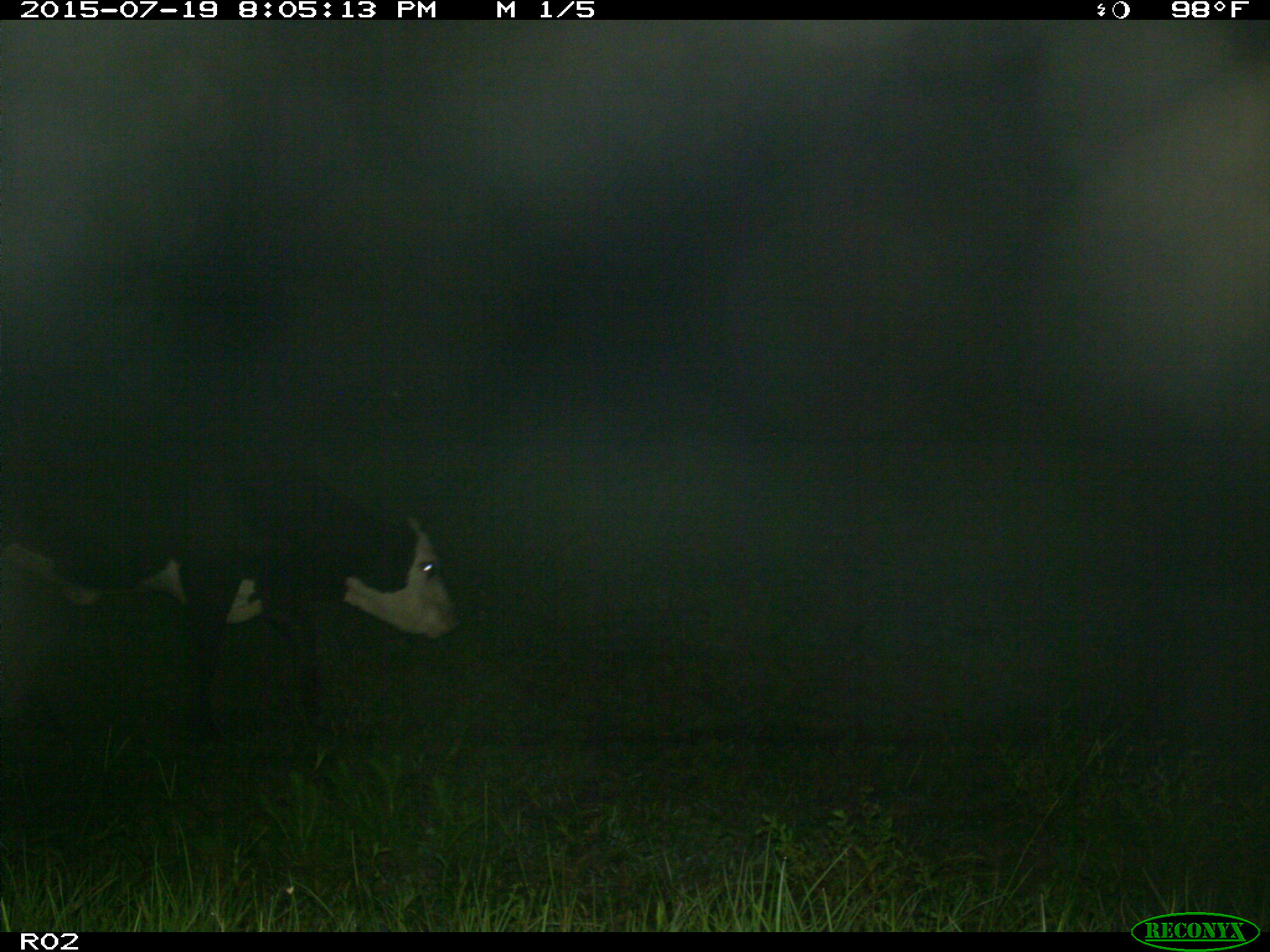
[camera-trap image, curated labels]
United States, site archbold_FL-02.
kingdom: Animalia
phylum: Chordata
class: Mammalia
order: Artiodactyla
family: Bovidae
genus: Bos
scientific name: Bos taurus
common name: domestic cow